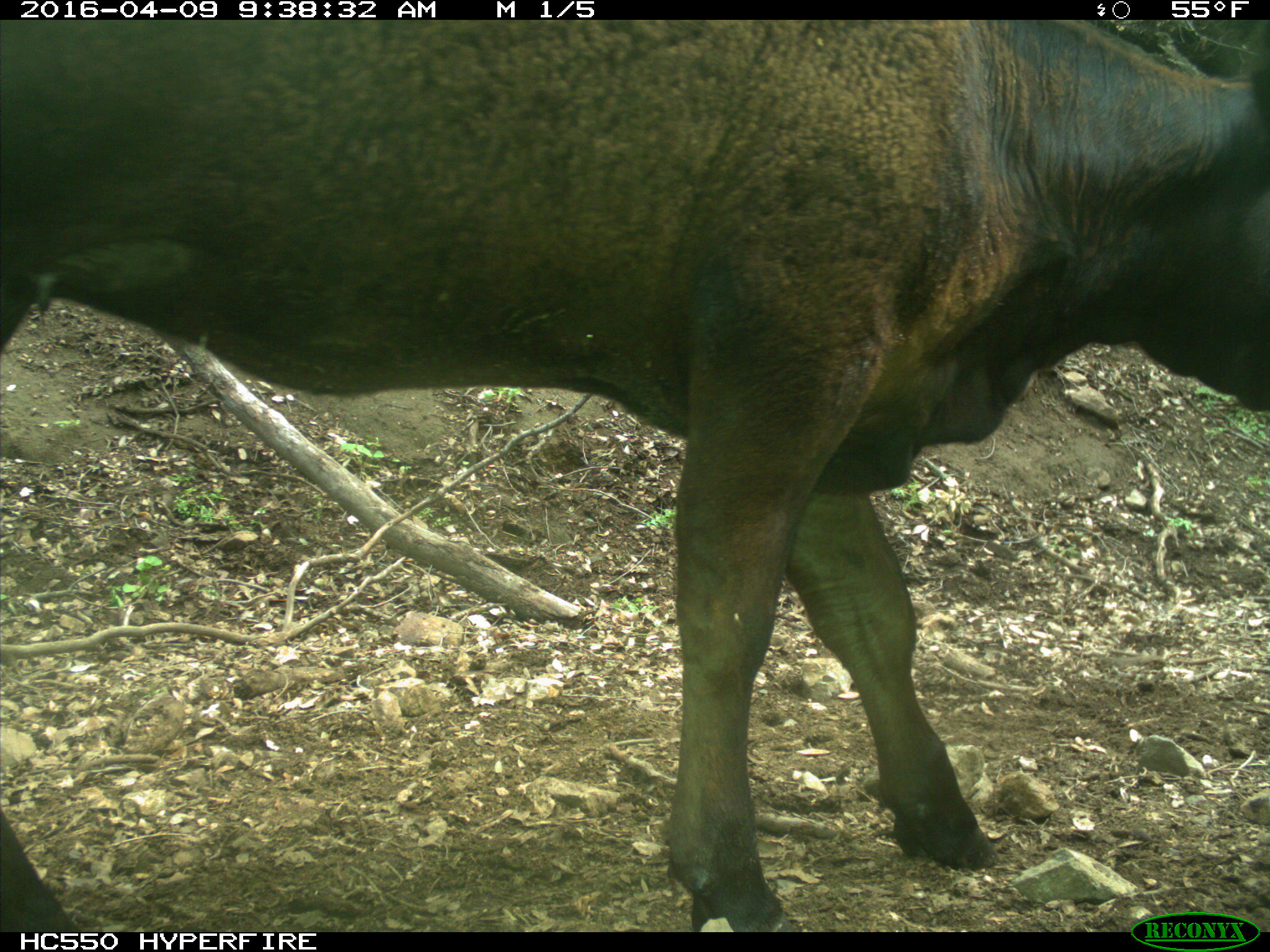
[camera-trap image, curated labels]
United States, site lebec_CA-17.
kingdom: Animalia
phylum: Chordata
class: Mammalia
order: Artiodactyla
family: Bovidae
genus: Bos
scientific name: Bos taurus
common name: domestic cow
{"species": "Bos taurus (domestic cow)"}